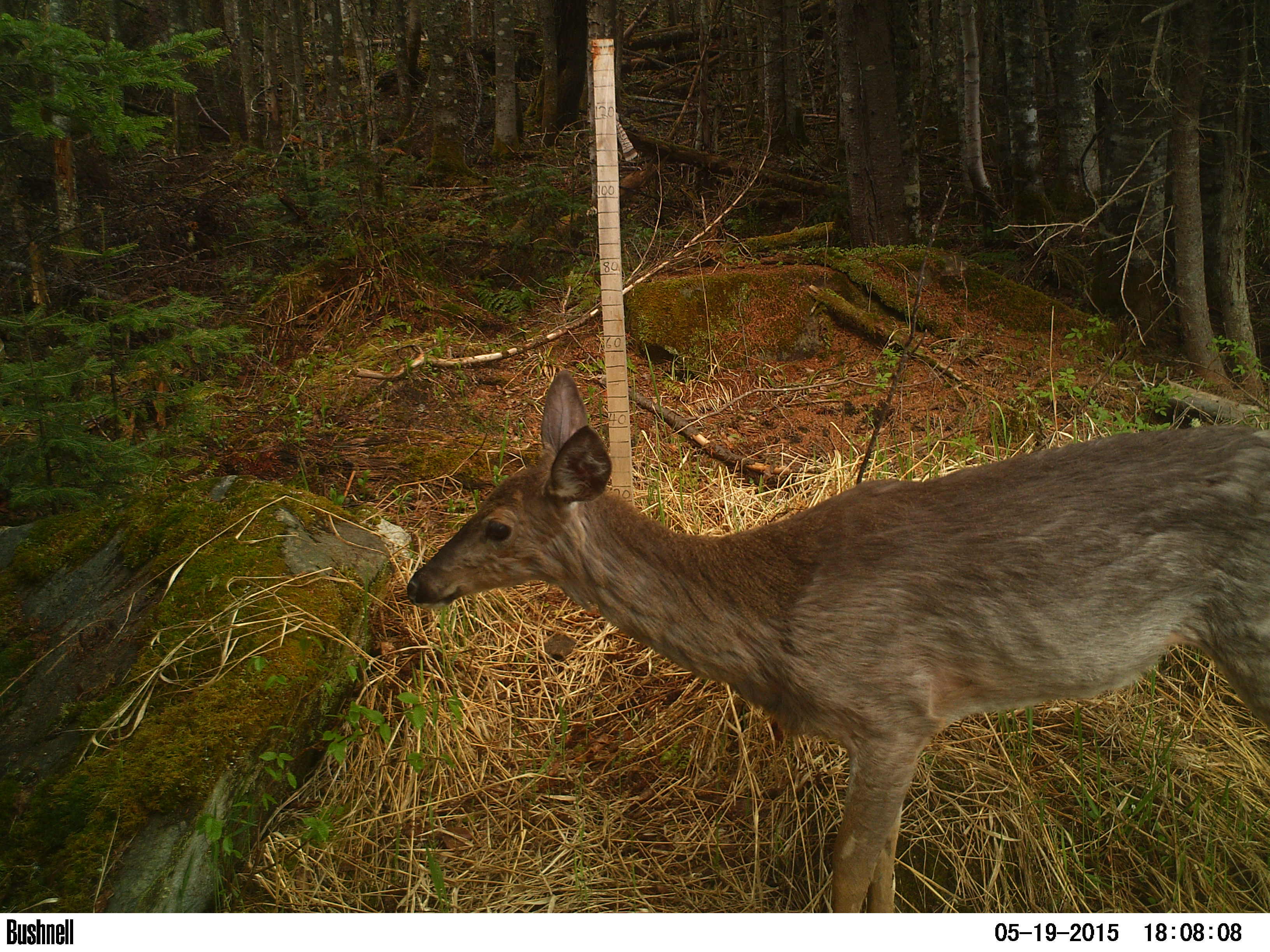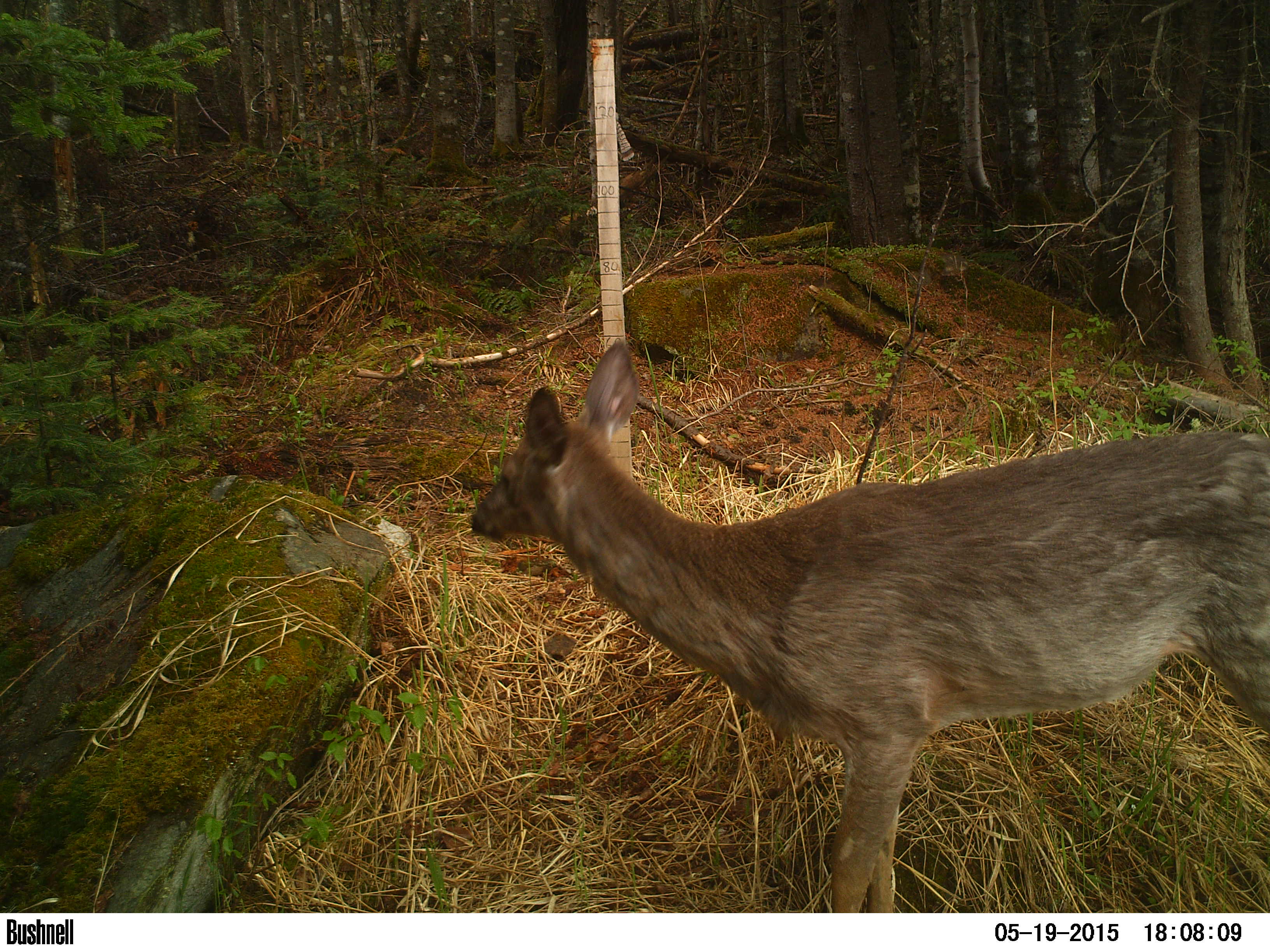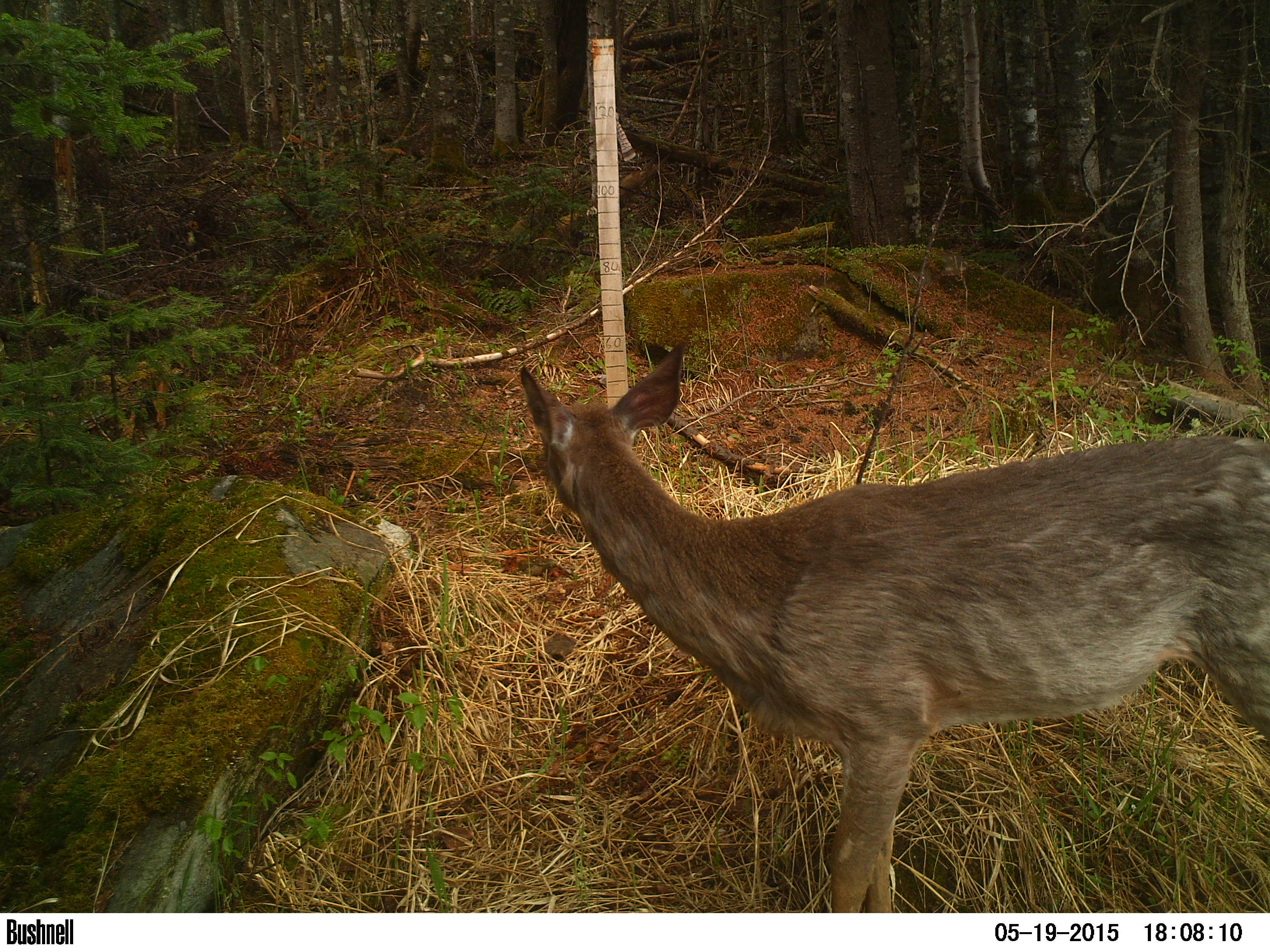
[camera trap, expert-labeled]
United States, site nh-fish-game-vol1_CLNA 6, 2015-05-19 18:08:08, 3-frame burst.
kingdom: Animalia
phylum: Chordata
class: Mammalia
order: Artiodactyla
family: Cervidae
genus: Odocoileus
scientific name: Odocoileus virginianus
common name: white-tailed deer